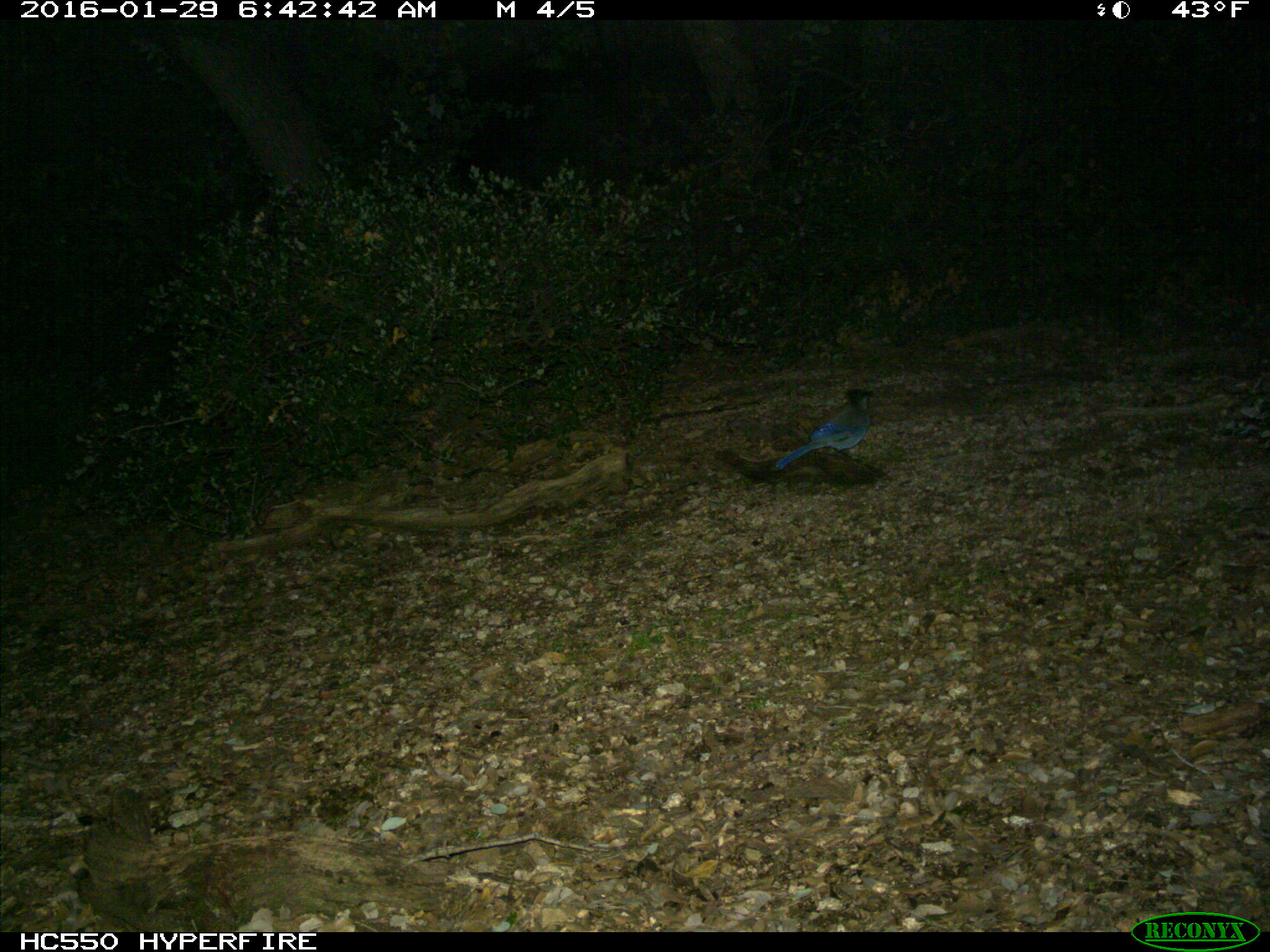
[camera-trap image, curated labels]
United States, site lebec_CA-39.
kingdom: Animalia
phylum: Chordata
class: Aves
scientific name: Aves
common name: birds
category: unidentified bird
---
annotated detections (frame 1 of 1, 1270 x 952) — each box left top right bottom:
animal: 771 387 877 472